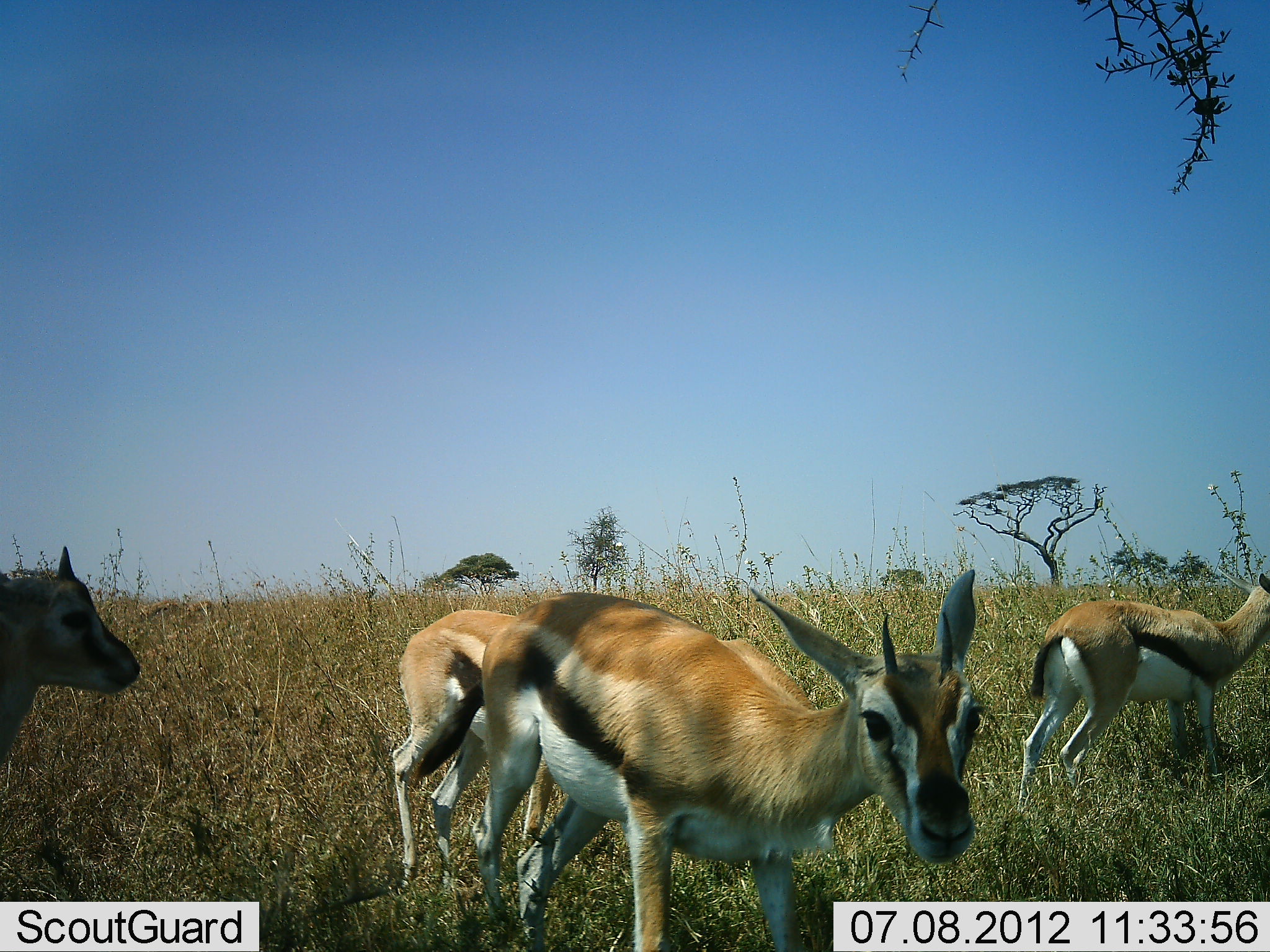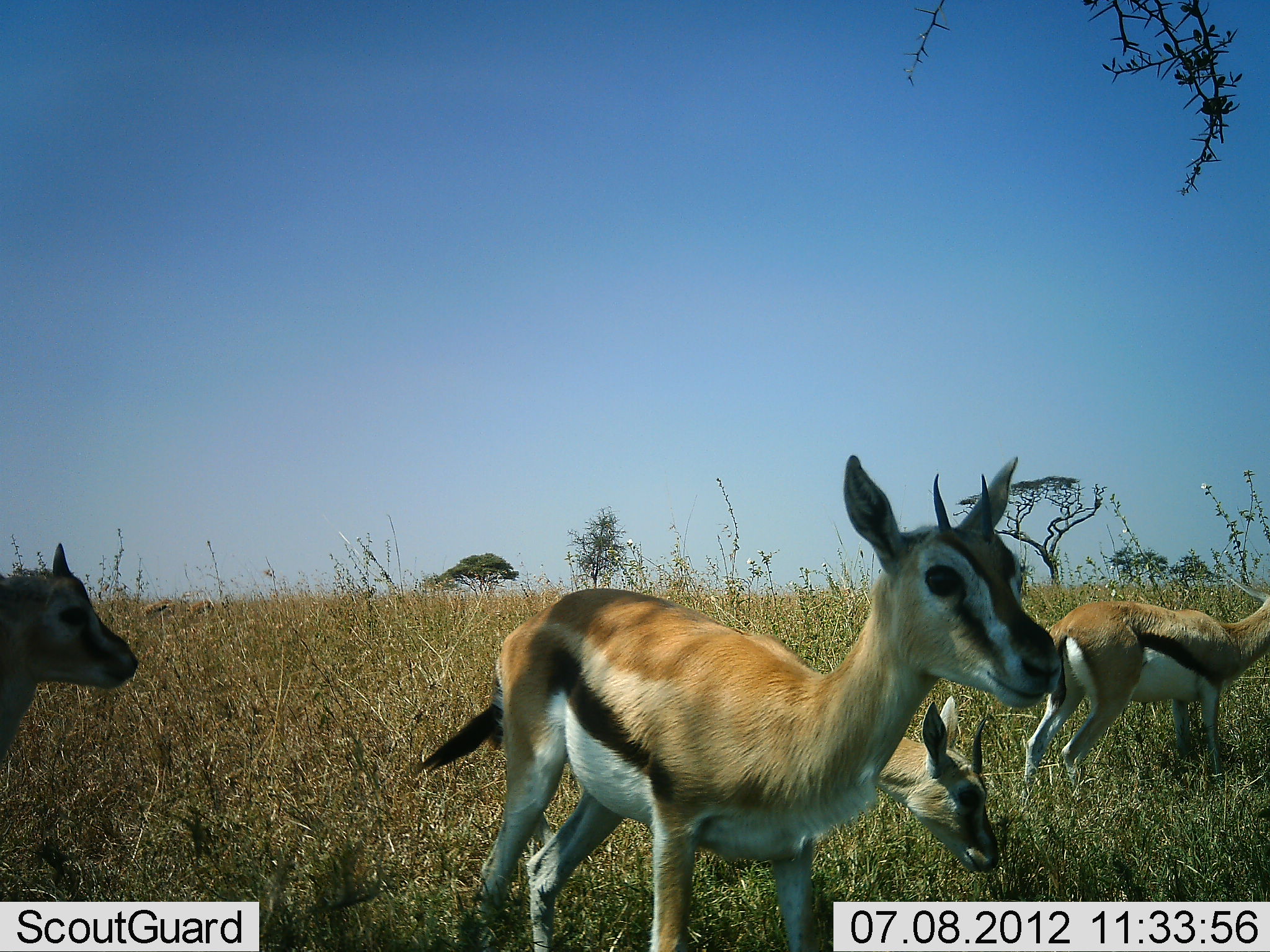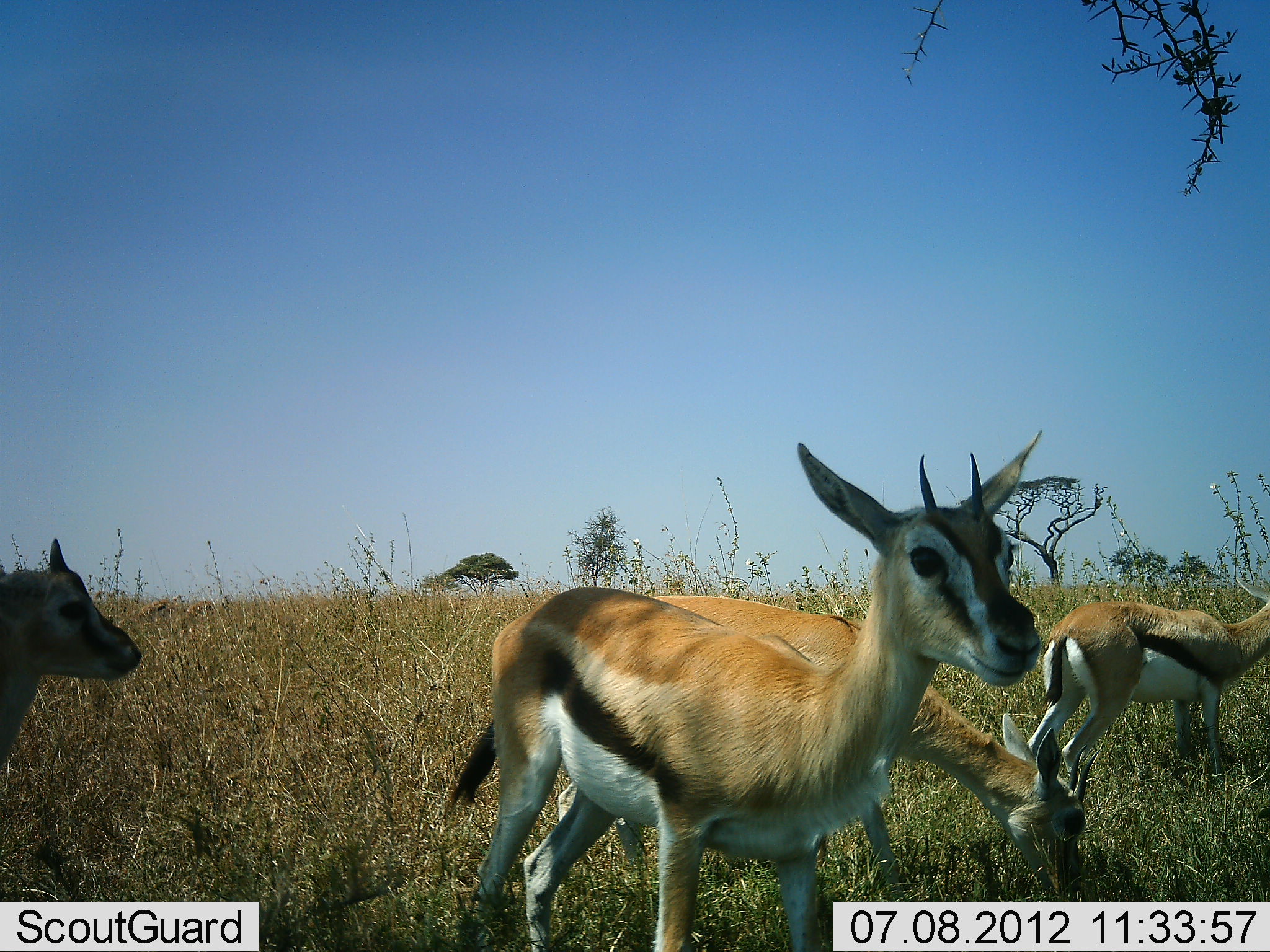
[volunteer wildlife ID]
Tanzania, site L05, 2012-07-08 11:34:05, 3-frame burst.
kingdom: Animalia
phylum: Chordata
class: Mammalia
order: Artiodactyla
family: Bovidae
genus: Eudorcas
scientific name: Eudorcas thomsonii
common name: thomson's gazelle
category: gazellethomsons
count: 4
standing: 80%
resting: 0%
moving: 20%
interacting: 0%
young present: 20%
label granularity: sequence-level